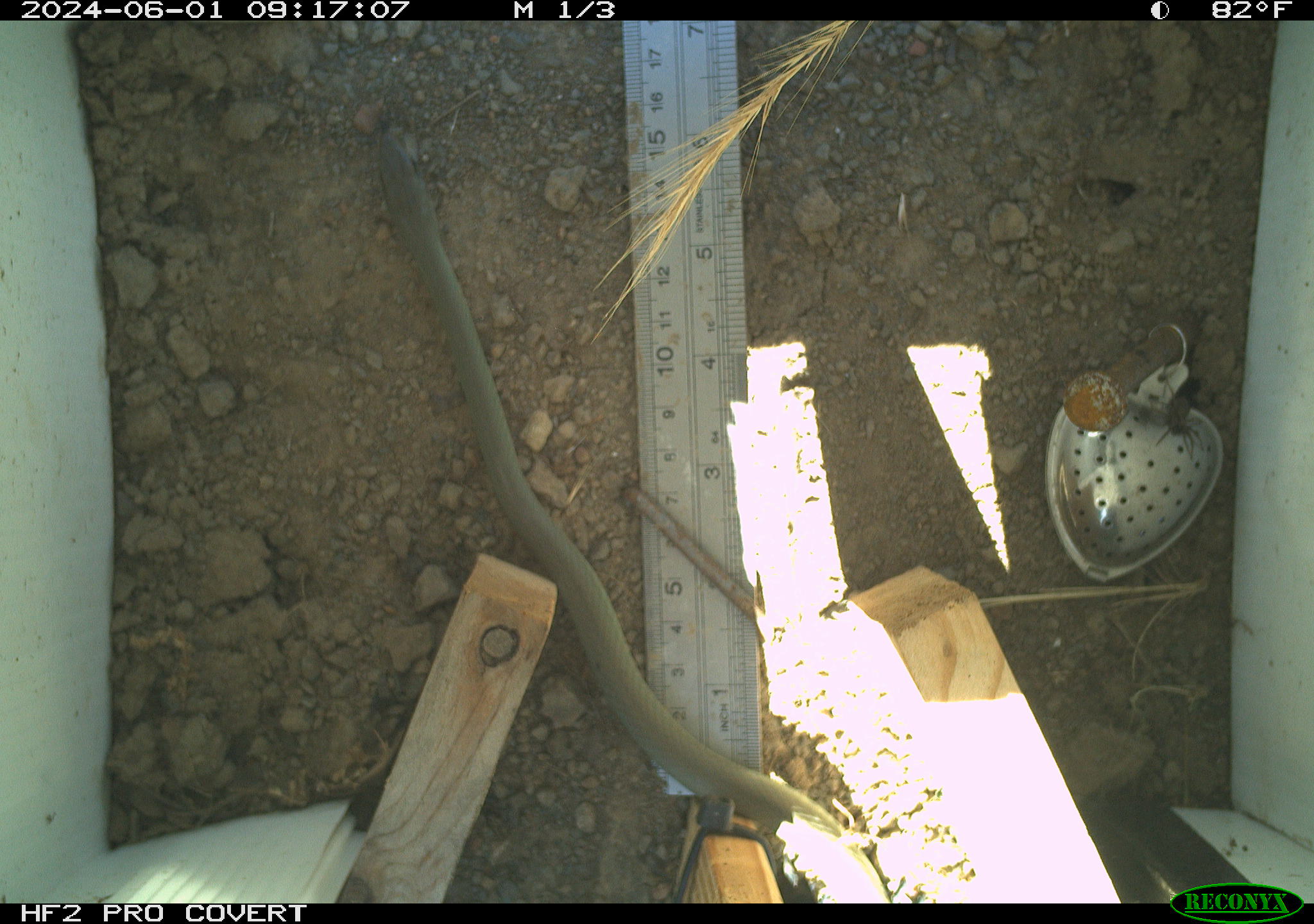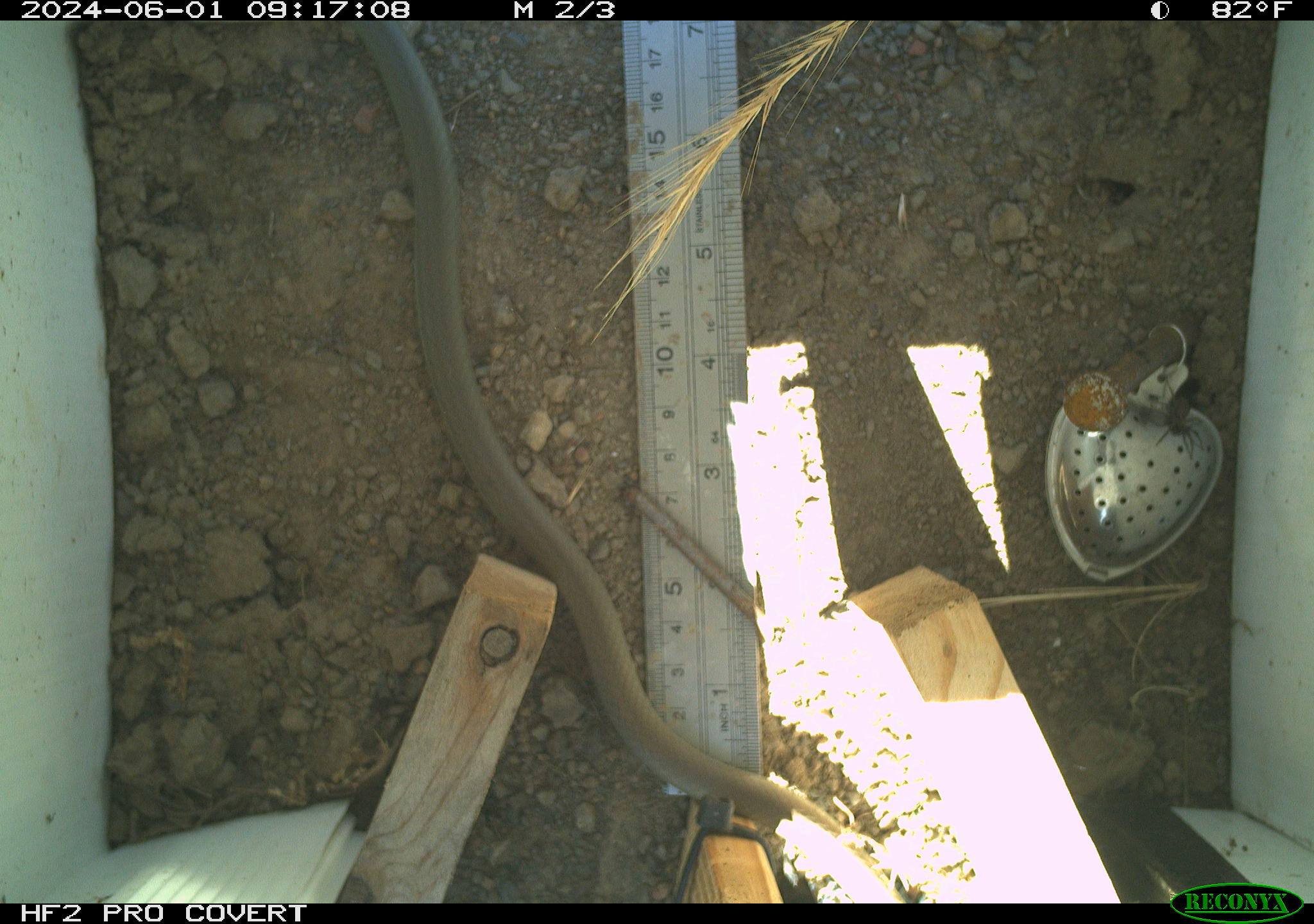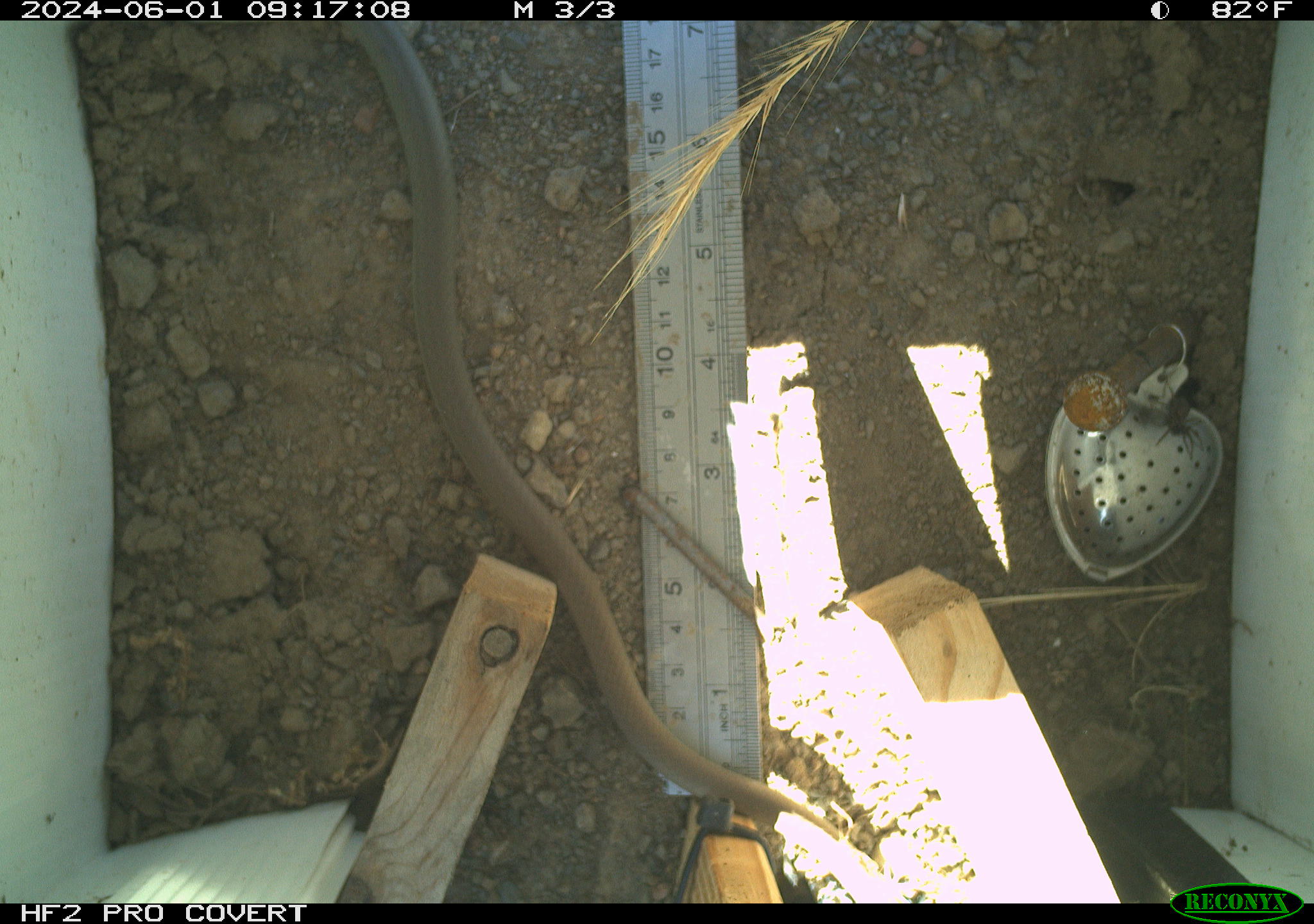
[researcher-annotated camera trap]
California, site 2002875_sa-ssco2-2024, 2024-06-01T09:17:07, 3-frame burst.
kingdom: Animalia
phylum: Chordata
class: Reptilia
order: Squamata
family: Colubridae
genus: Coluber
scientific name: Coluber constrictor mormon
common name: western yellow-bellied racer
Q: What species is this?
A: Western yellow-bellied racer (Coluber constrictor mormon).